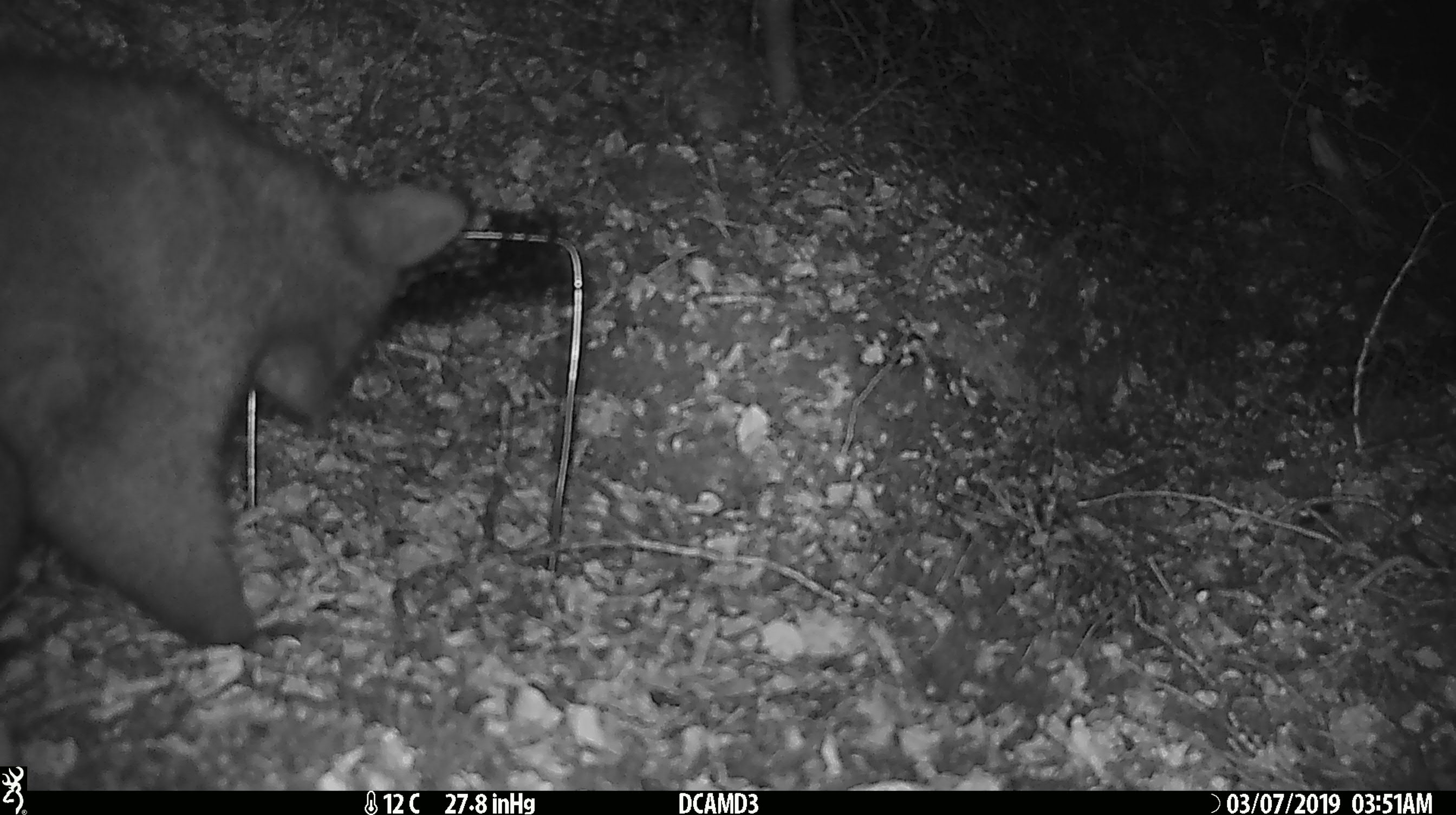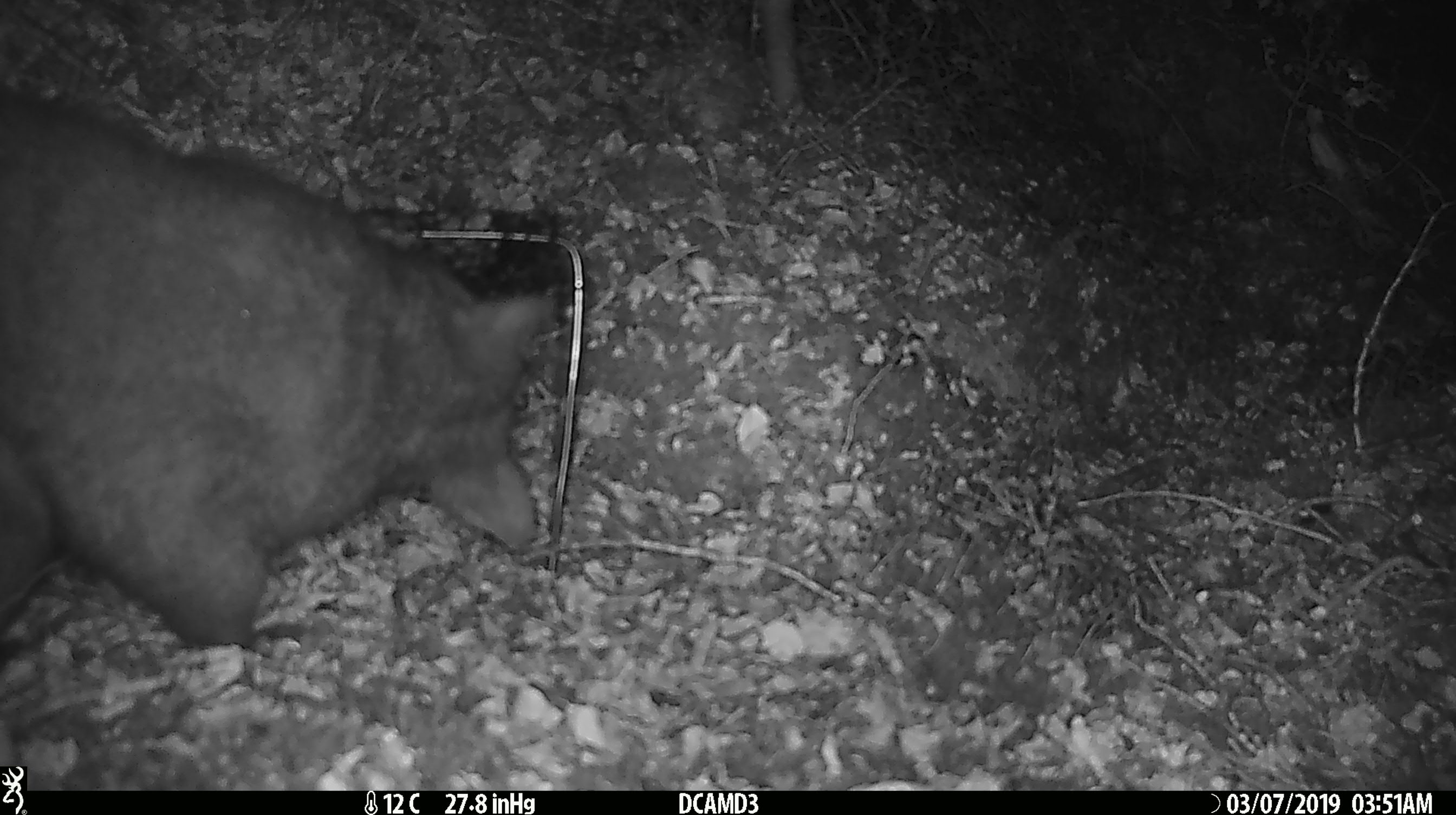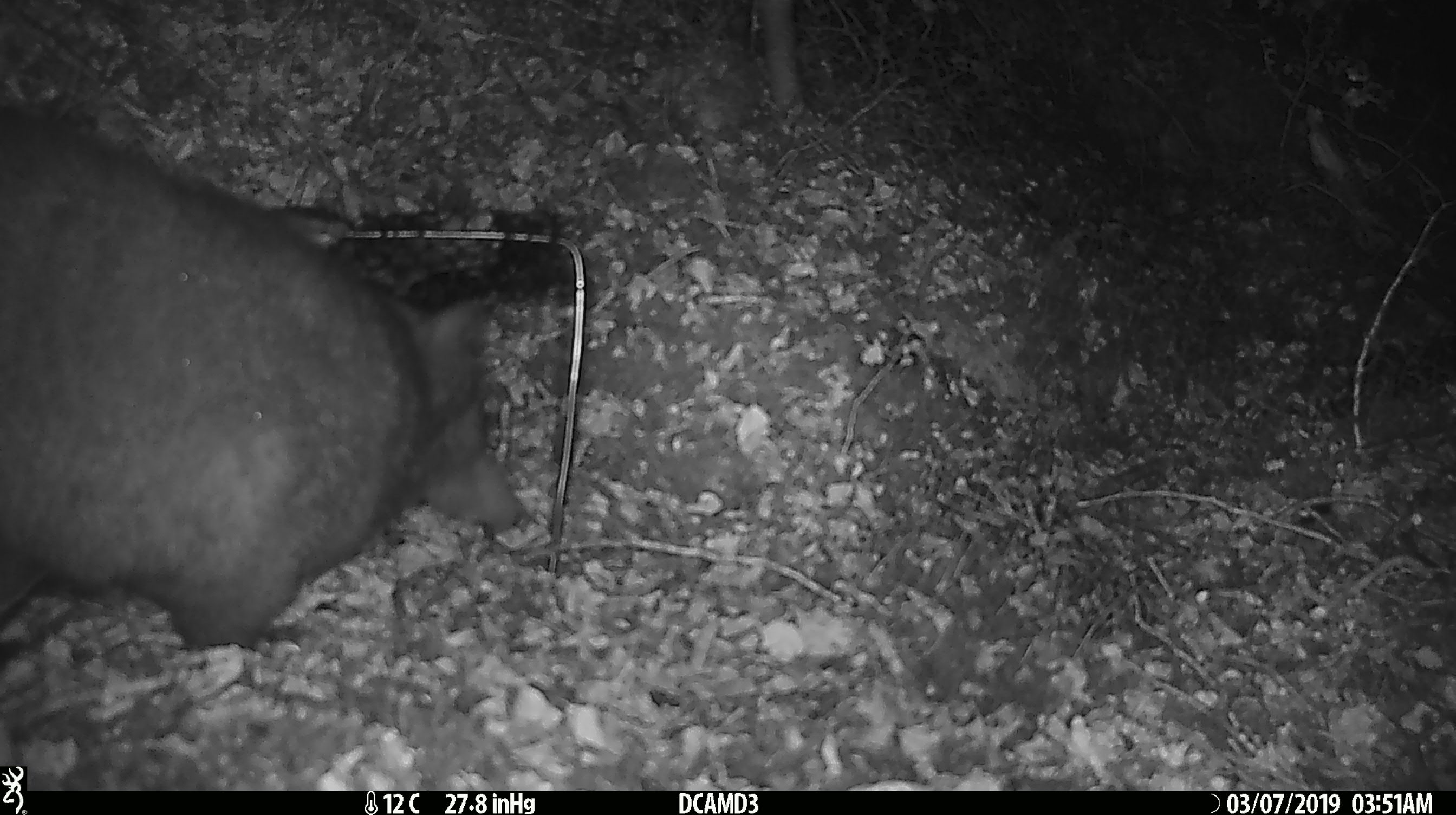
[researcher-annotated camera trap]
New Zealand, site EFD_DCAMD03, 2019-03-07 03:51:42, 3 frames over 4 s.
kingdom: Animalia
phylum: Chordata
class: Mammalia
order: Diprotodontia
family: Phalangeridae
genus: Trichosurus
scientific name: Trichosurus vulpecula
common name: common brushtail possum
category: possum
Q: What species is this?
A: Possum (common brushtail possum) (Trichosurus vulpecula).